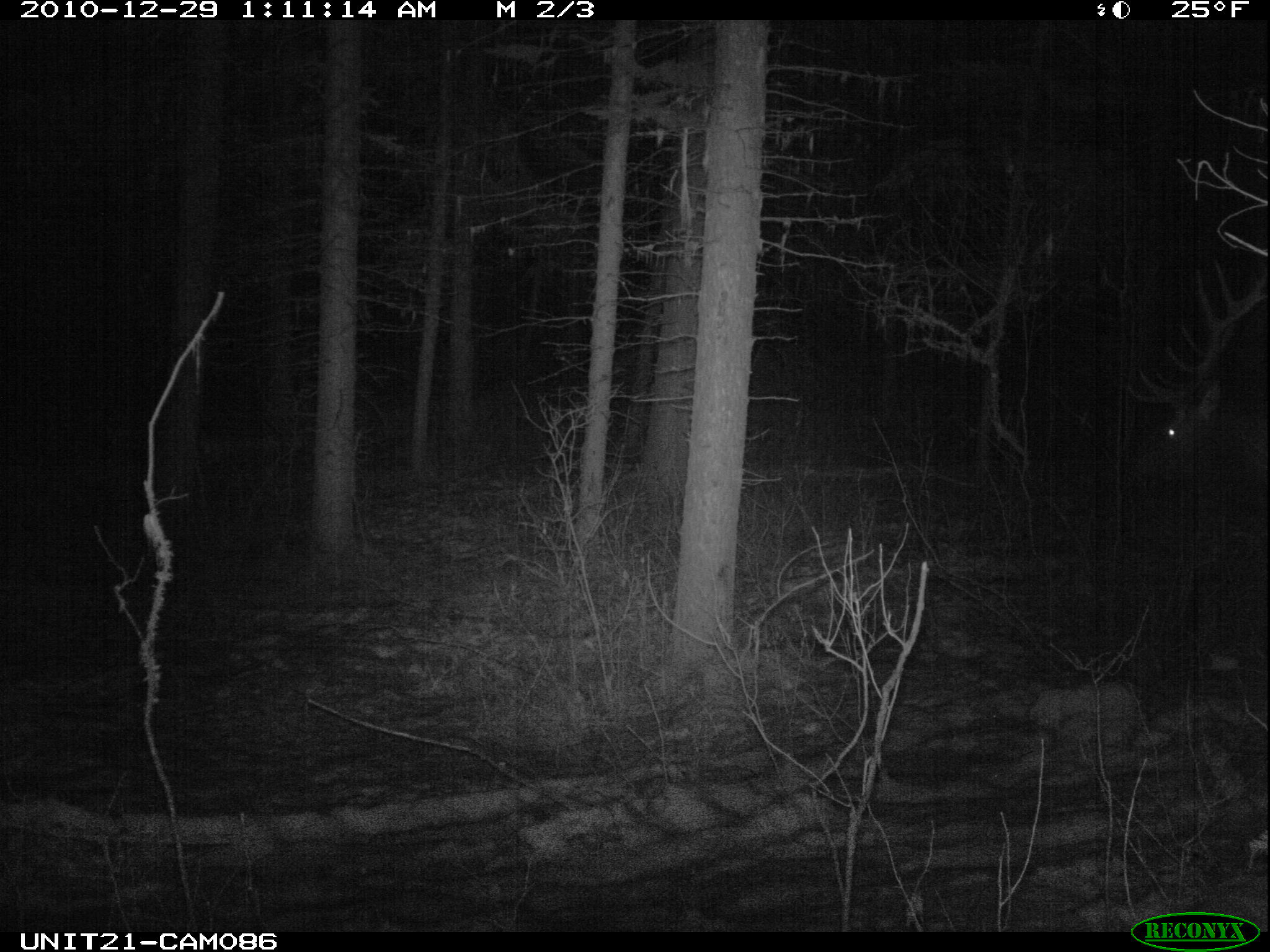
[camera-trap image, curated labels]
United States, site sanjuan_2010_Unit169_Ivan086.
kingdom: Animalia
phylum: Chordata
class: Mammalia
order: Artiodactyla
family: Cervidae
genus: Cervus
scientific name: Cervus elaphus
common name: red deer